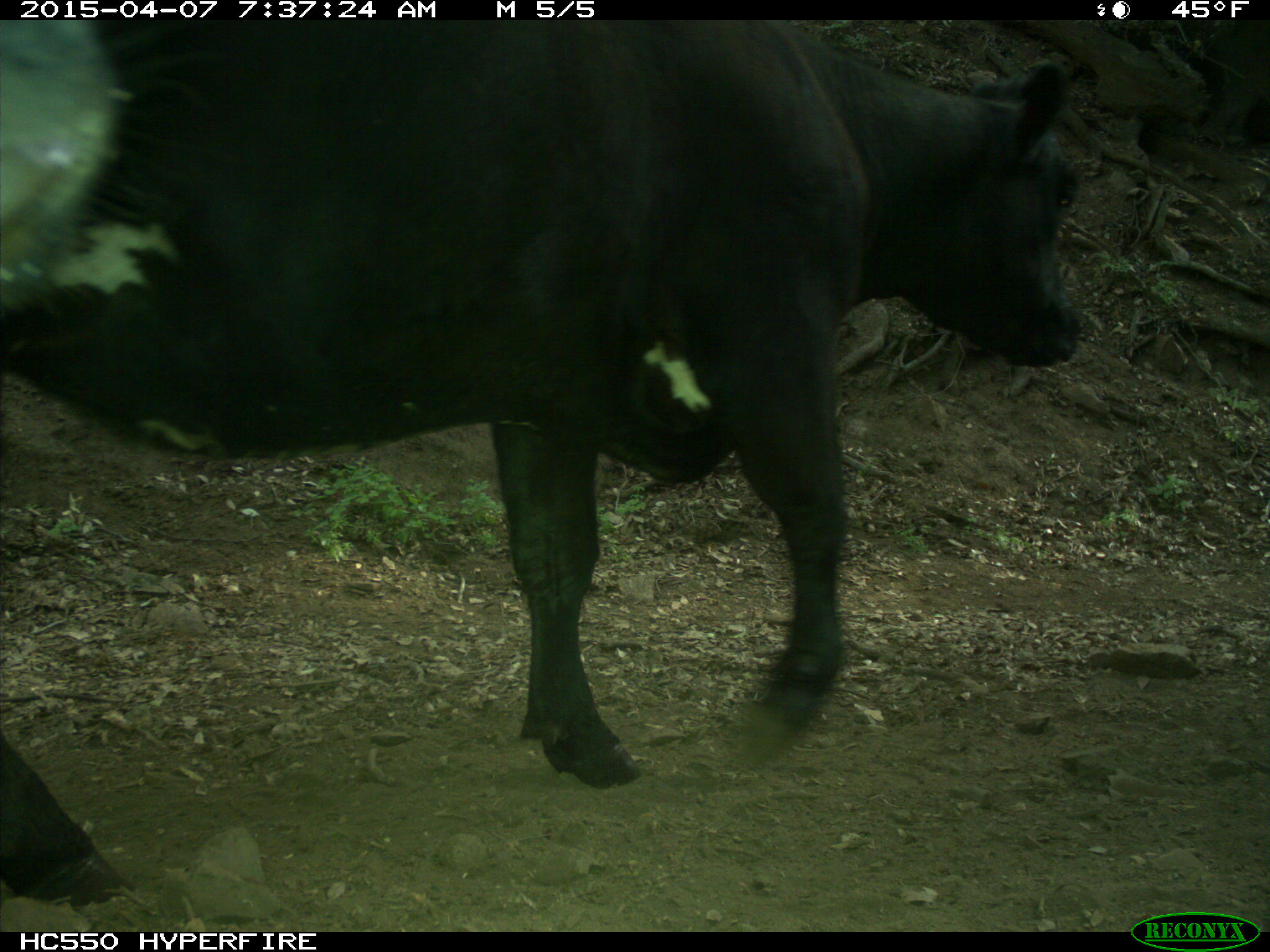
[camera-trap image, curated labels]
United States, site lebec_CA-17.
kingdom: Animalia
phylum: Chordata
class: Mammalia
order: Artiodactyla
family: Bovidae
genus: Bos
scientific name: Bos taurus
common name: domestic cow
Bos taurus (domestic cow).